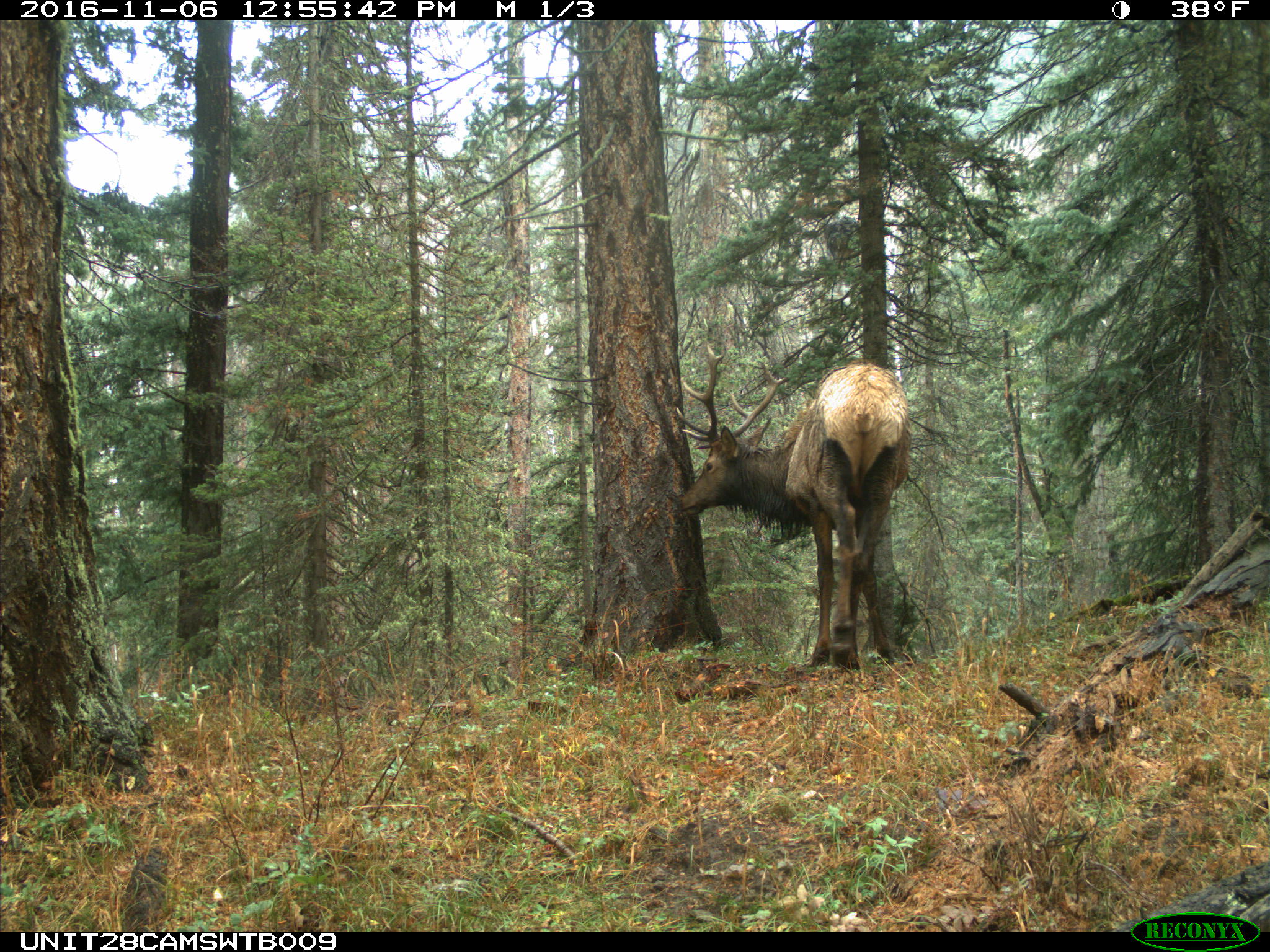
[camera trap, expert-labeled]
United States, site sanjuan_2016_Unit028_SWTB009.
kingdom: Animalia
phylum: Chordata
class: Mammalia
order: Artiodactyla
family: Cervidae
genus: Cervus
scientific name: Cervus elaphus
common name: red deer